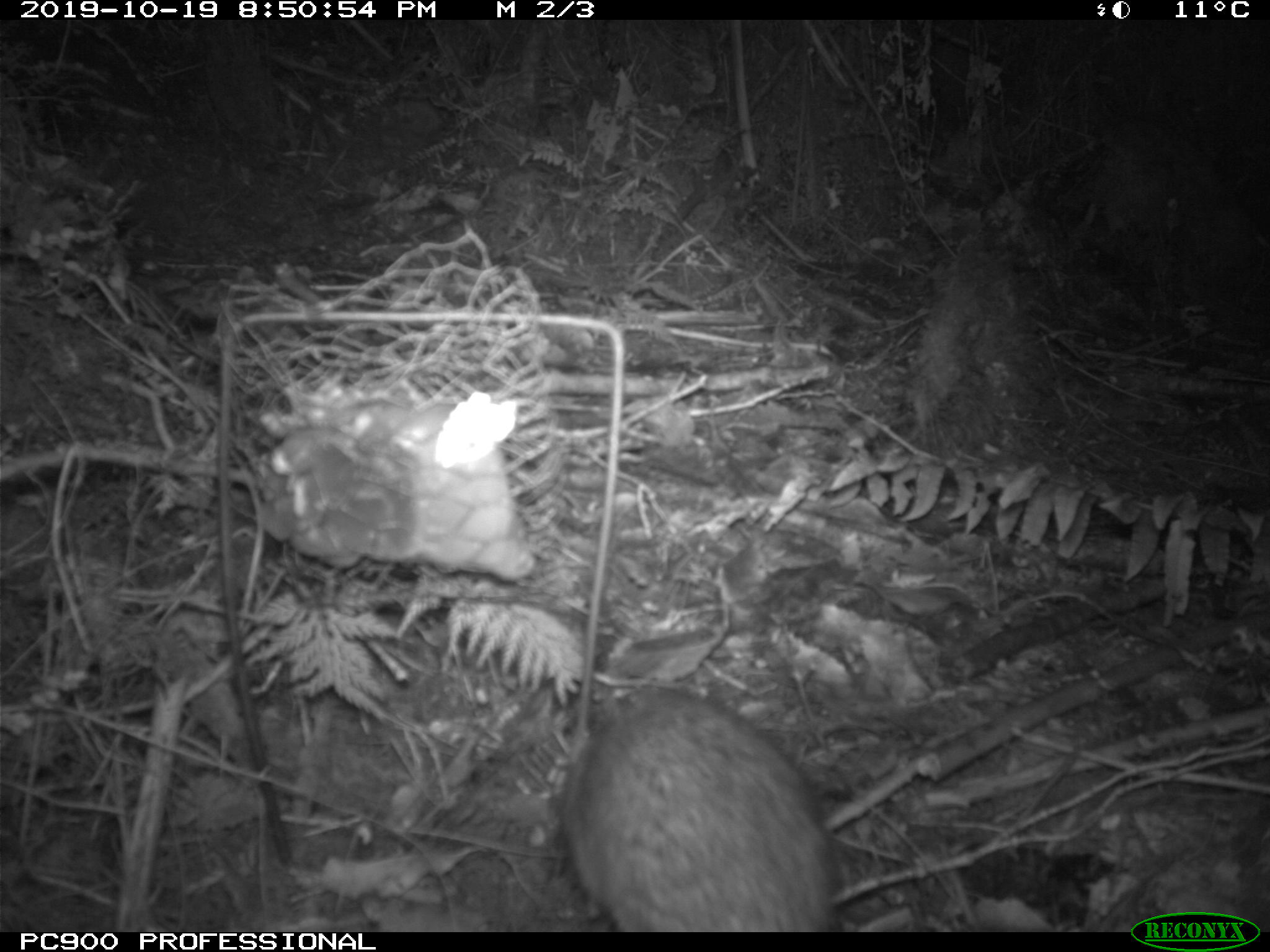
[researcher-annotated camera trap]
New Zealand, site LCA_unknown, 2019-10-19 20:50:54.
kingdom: Animalia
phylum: Chordata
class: Mammalia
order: Rodentia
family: Muridae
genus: Rattus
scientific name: Rattus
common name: rat